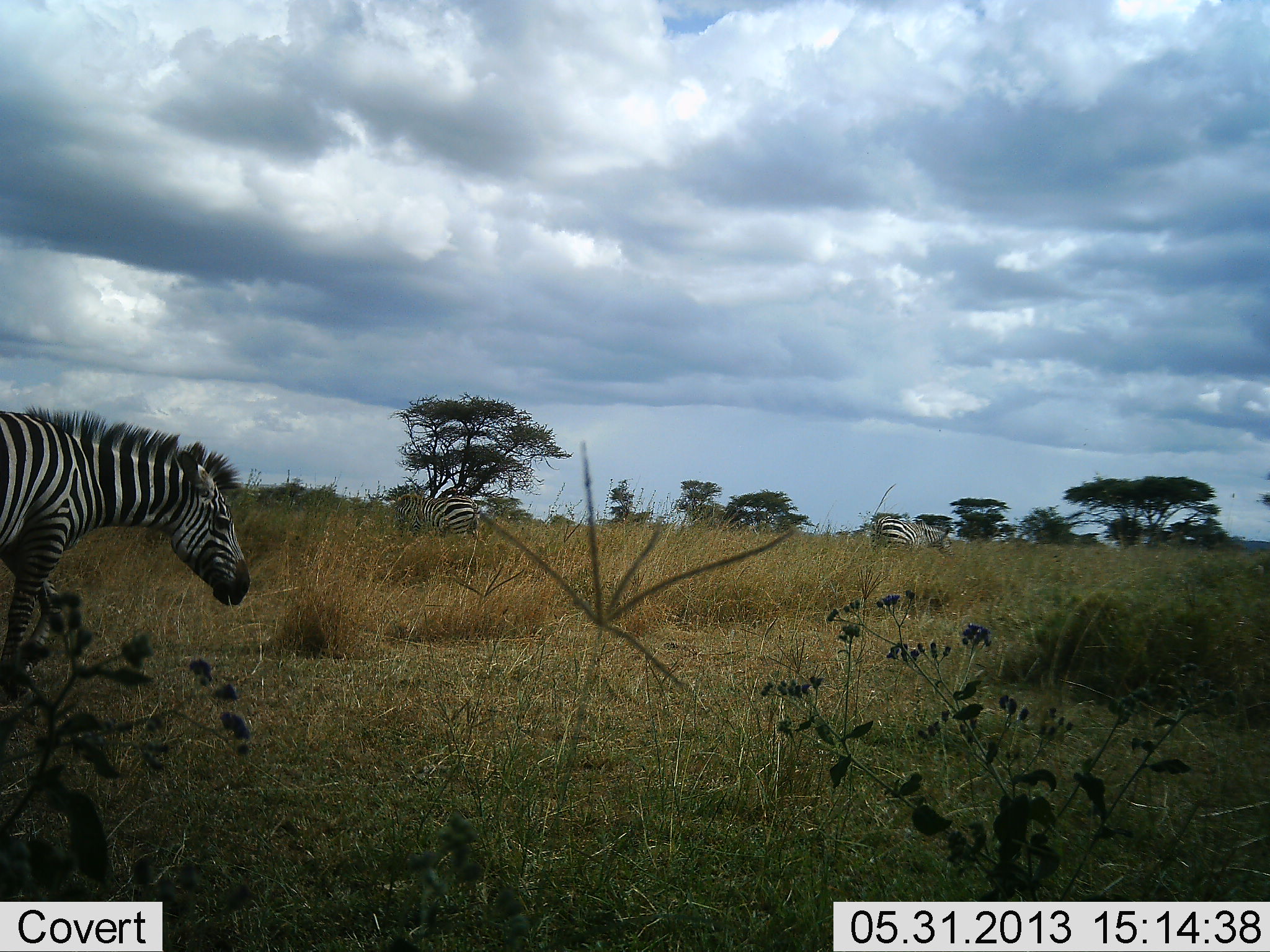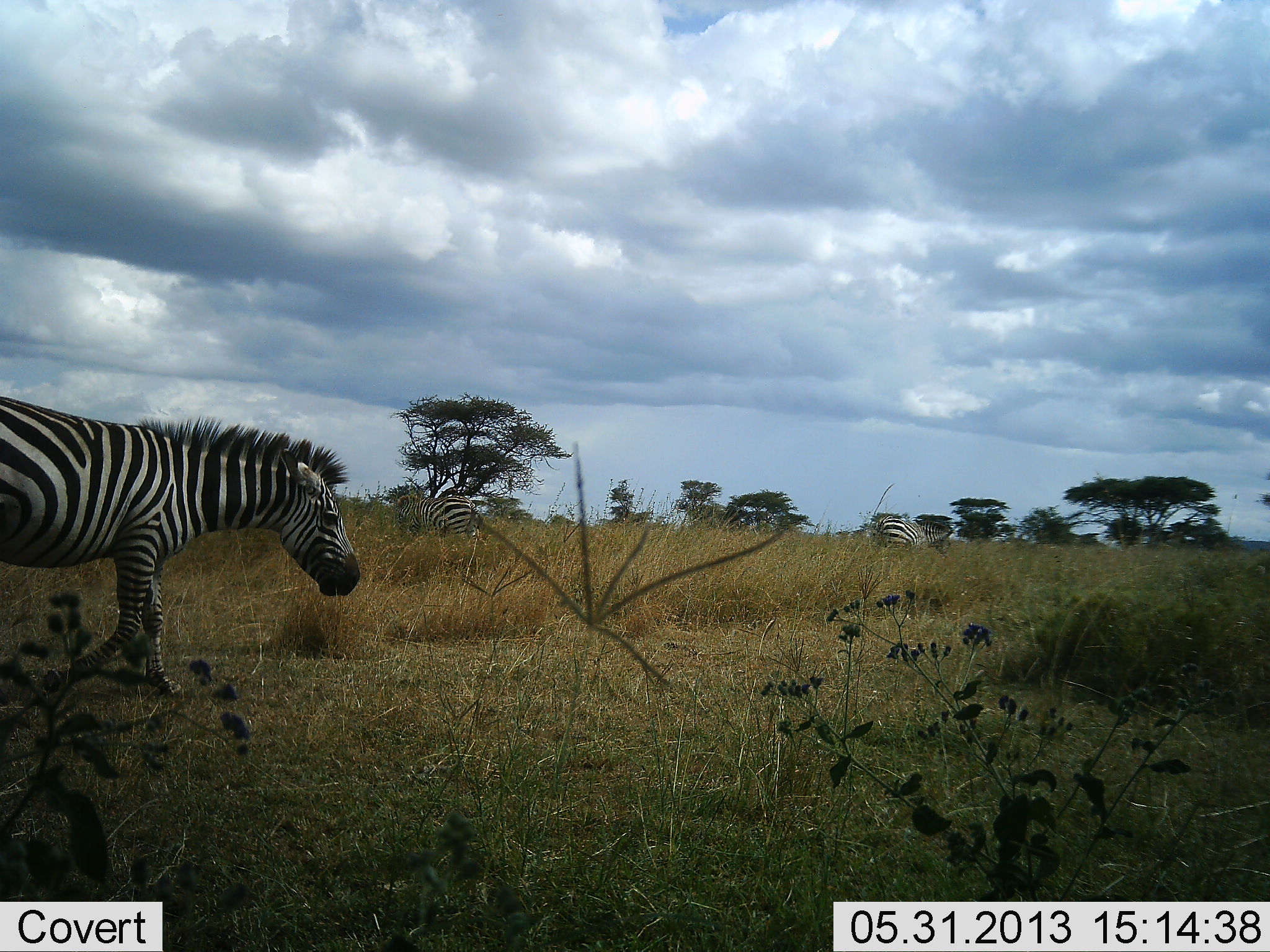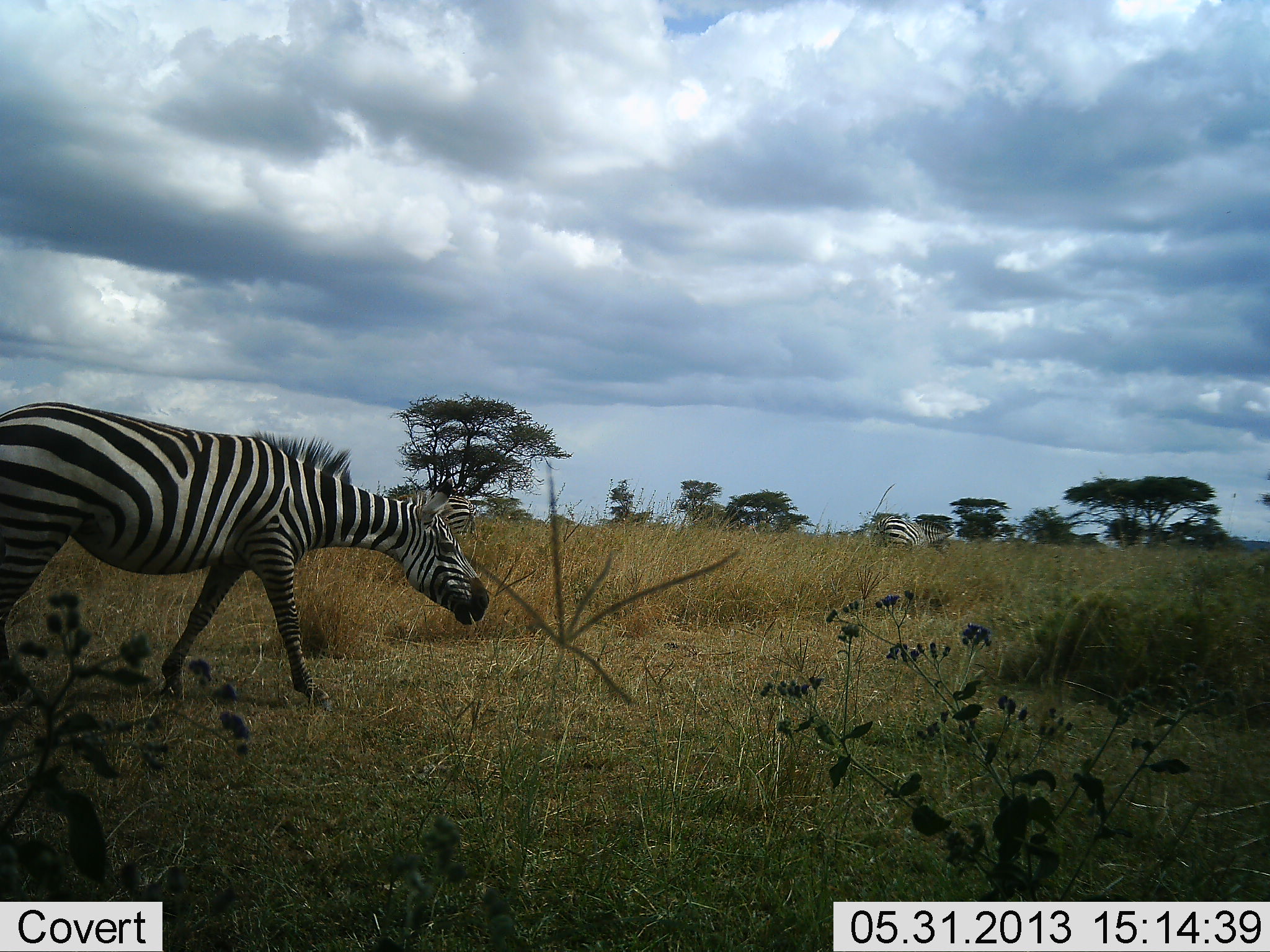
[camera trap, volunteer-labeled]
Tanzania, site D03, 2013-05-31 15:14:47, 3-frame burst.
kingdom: Animalia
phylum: Chordata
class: Mammalia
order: Perissodactyla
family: Equidae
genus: Equus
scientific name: Equus quagga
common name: plains zebra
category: zebra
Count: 3.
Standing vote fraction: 39%.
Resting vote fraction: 0%.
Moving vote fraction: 85%.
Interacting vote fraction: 0%.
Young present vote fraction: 0%.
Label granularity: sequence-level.